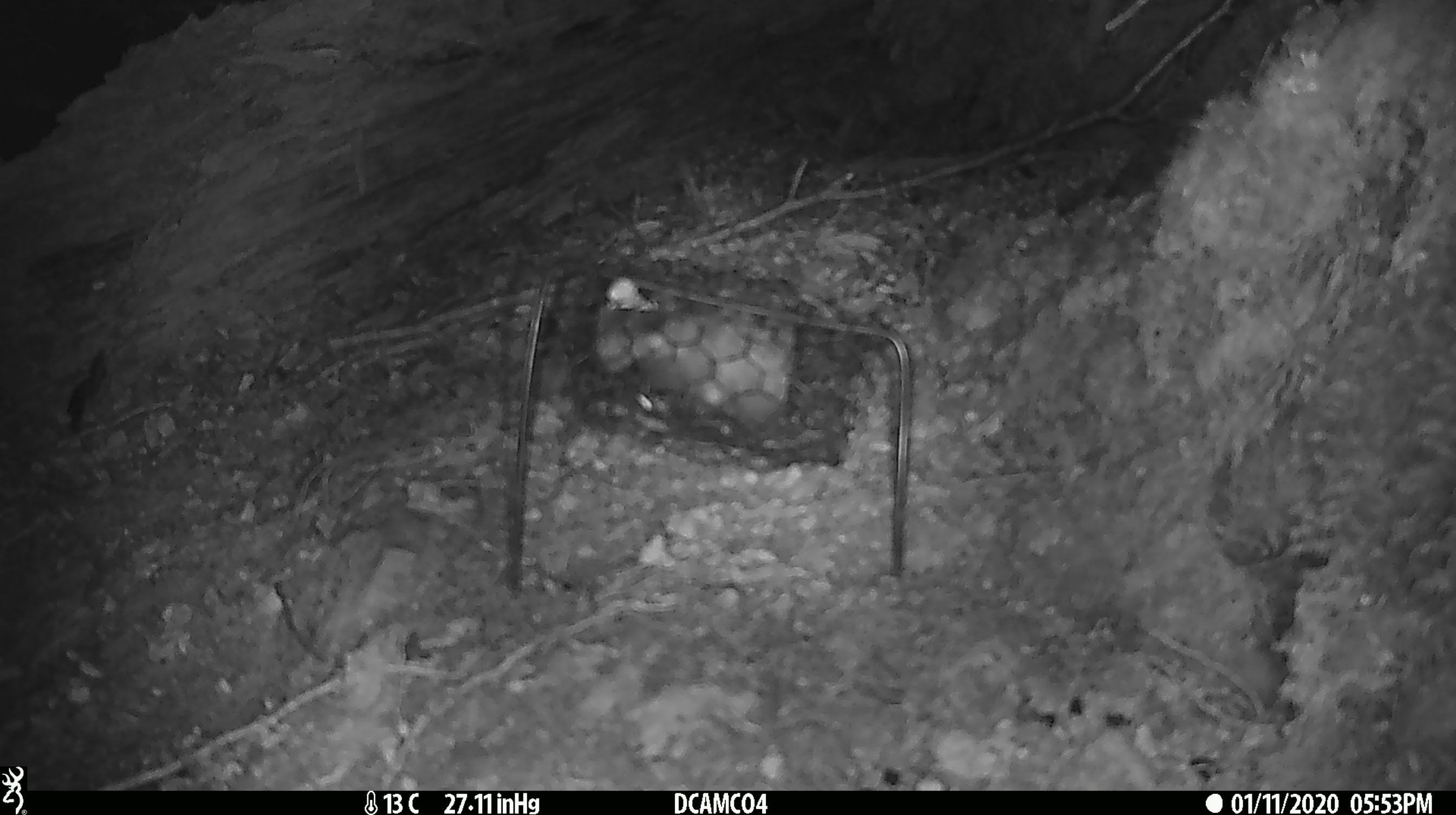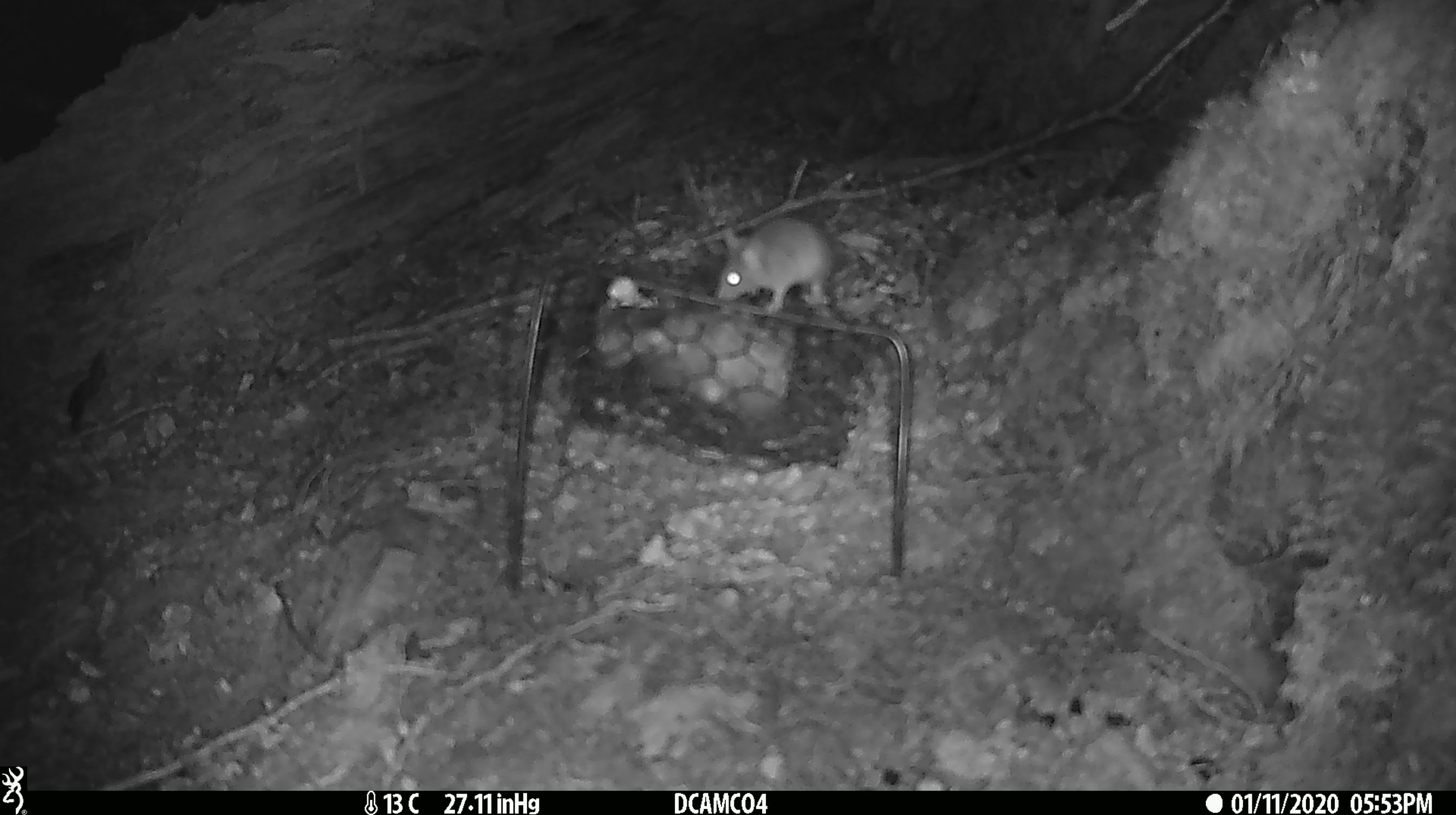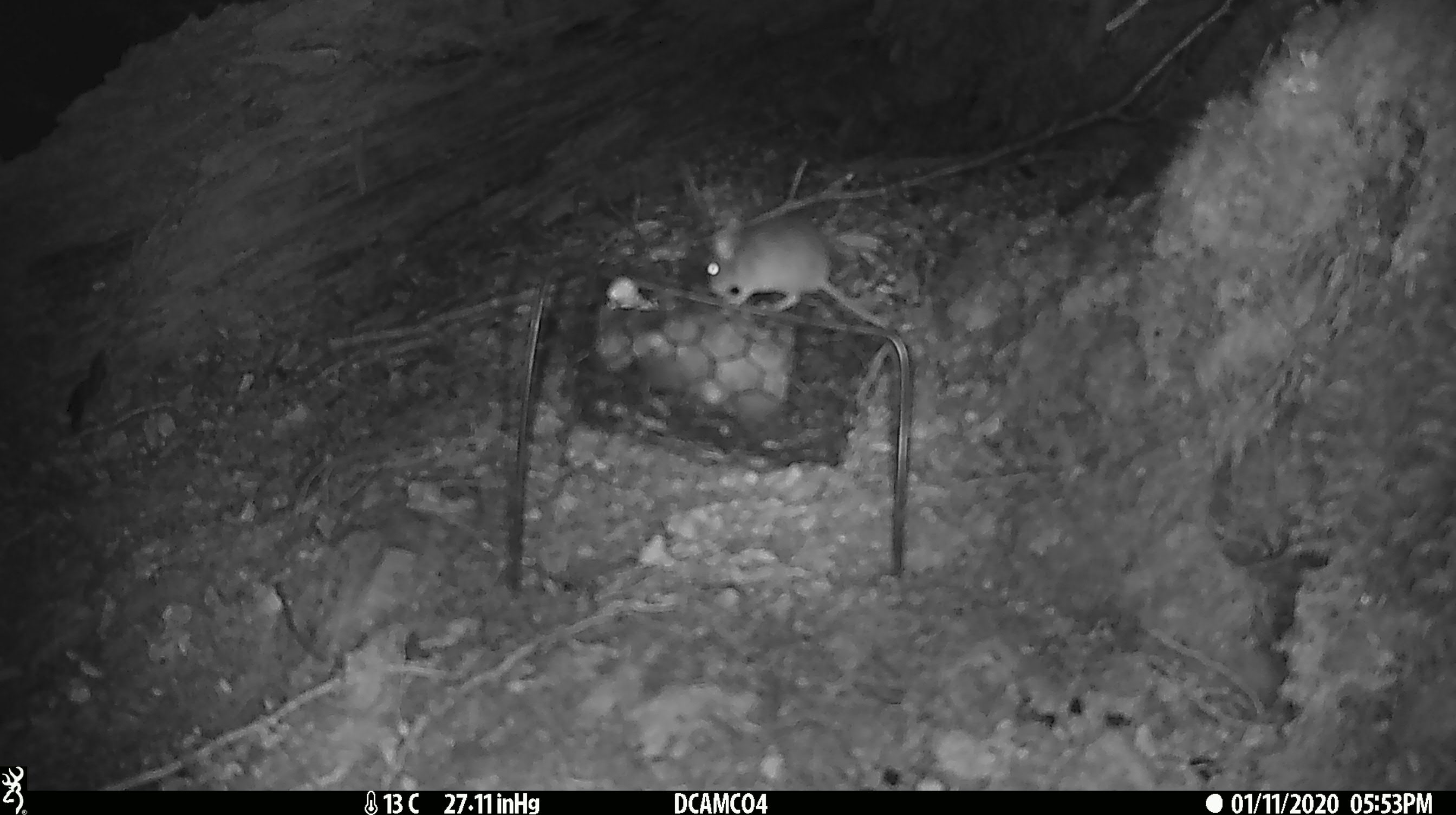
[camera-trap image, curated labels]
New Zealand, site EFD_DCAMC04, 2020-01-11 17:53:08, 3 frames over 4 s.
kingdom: Animalia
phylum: Chordata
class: Mammalia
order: Rodentia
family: Muridae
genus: Mus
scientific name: Mus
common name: mouse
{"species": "mouse (Mus)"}